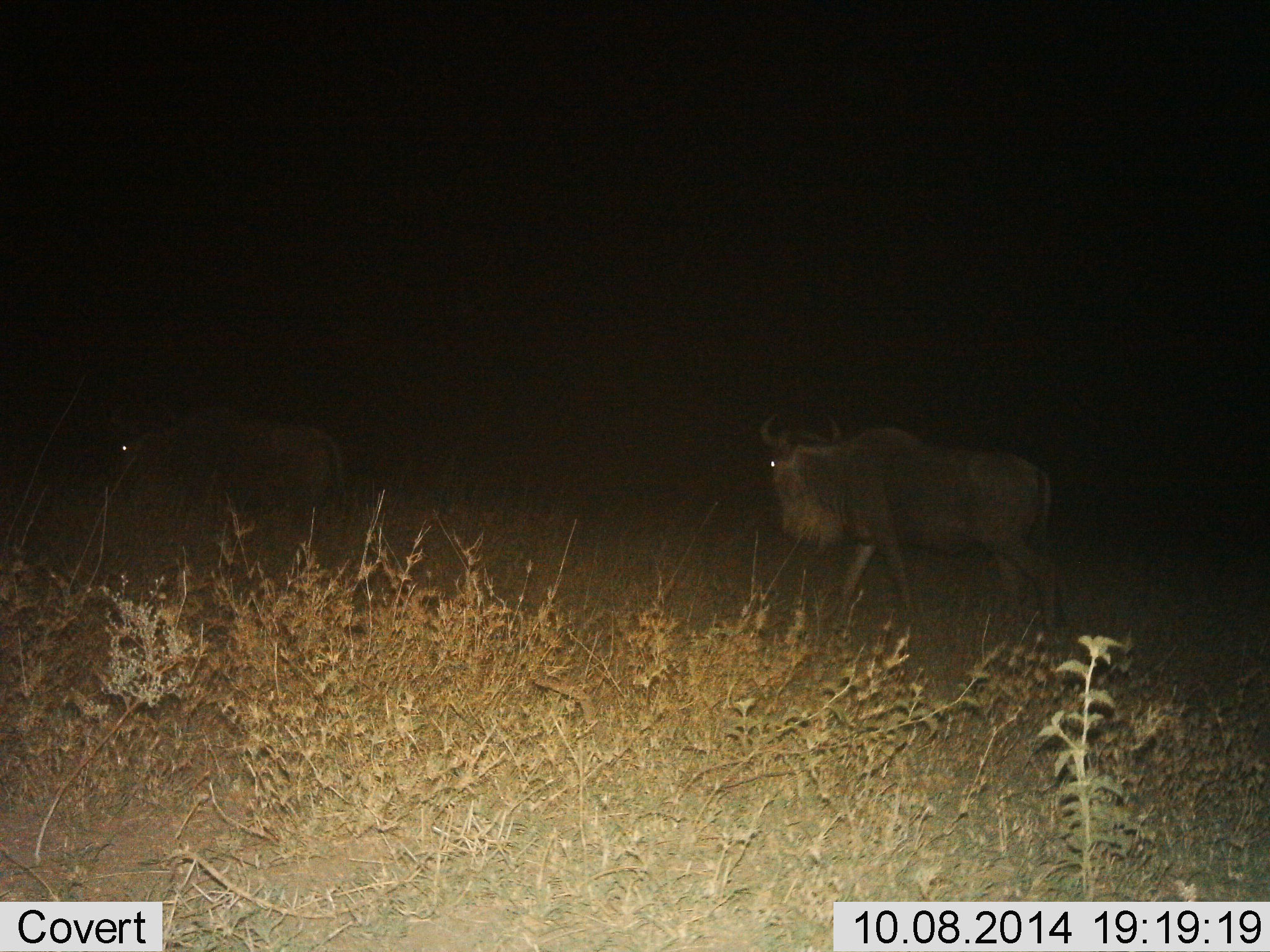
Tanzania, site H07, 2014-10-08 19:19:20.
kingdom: Animalia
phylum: Chordata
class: Mammalia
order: Artiodactyla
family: Bovidae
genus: Connochaetes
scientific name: Connochaetes taurinus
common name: blue wildebeest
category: wildebeest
Wildebeest (blue wildebeest) (Connochaetes taurinus), count 2. Behavior (volunteer vote fractions): standing 10%, resting 0%, moving 100%, interacting 0%. Young present (vote fraction): 0%. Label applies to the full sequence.